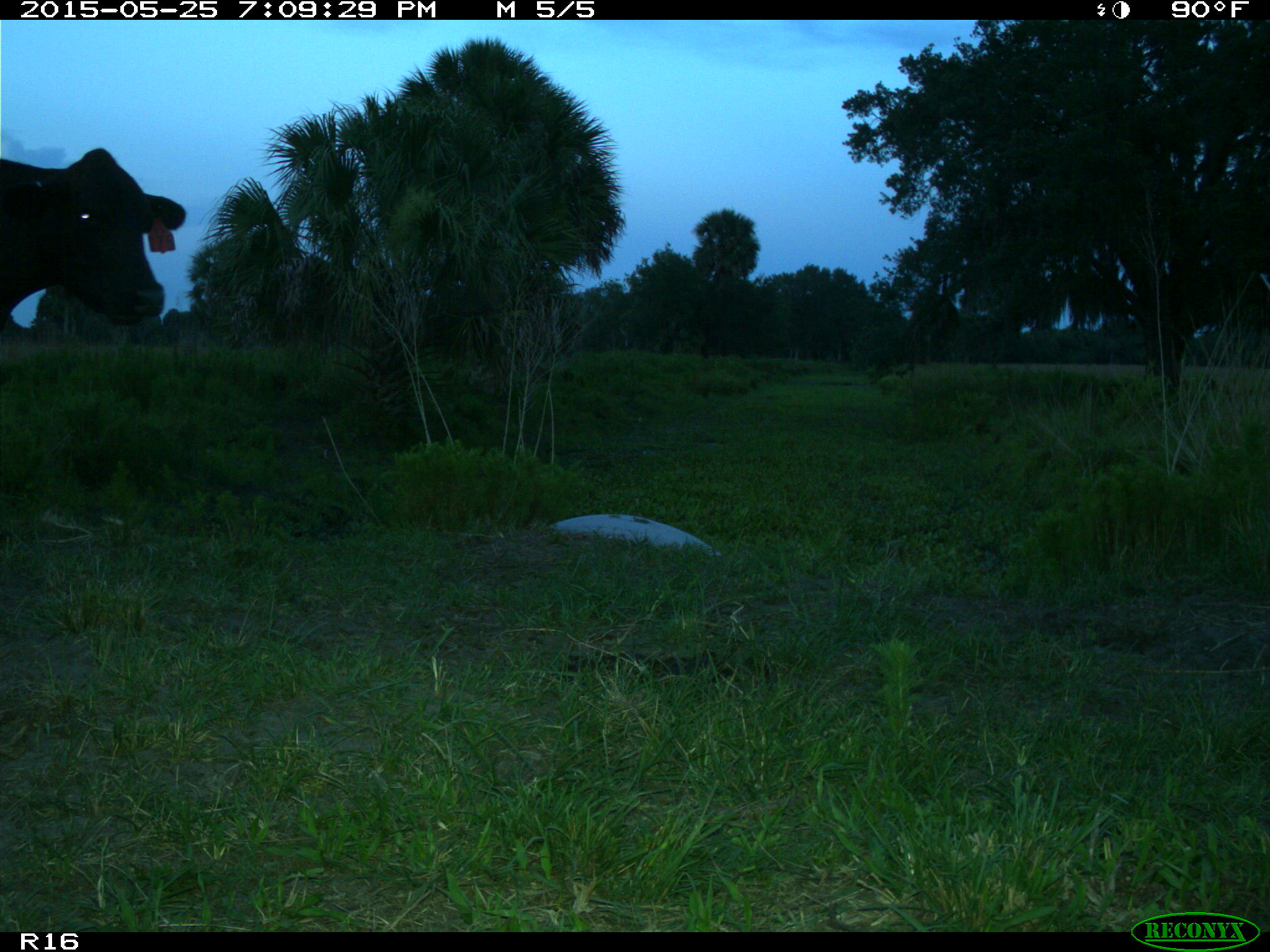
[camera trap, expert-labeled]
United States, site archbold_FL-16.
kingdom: Animalia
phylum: Chordata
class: Mammalia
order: Artiodactyla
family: Bovidae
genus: Bos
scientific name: Bos taurus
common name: domestic cow